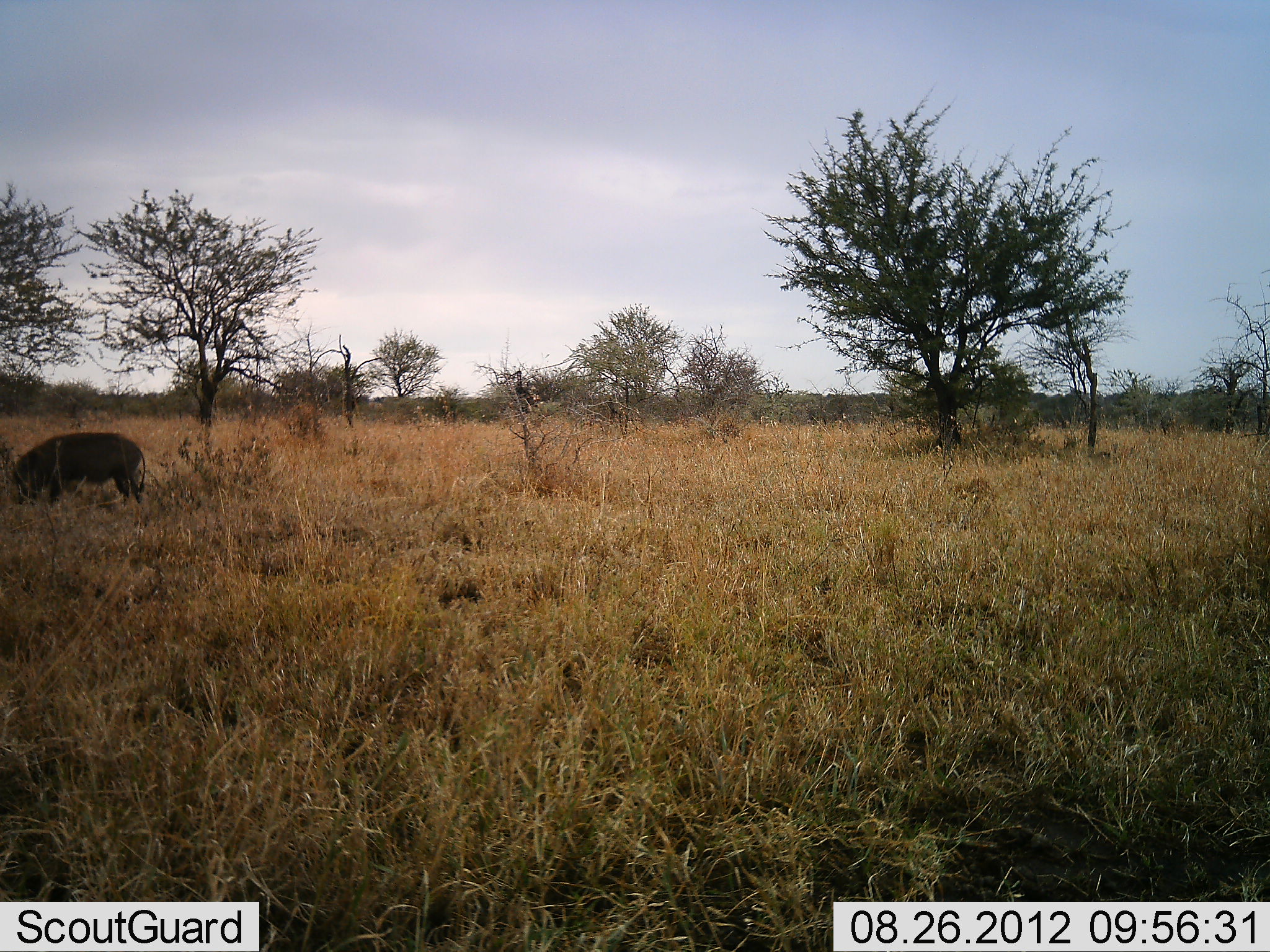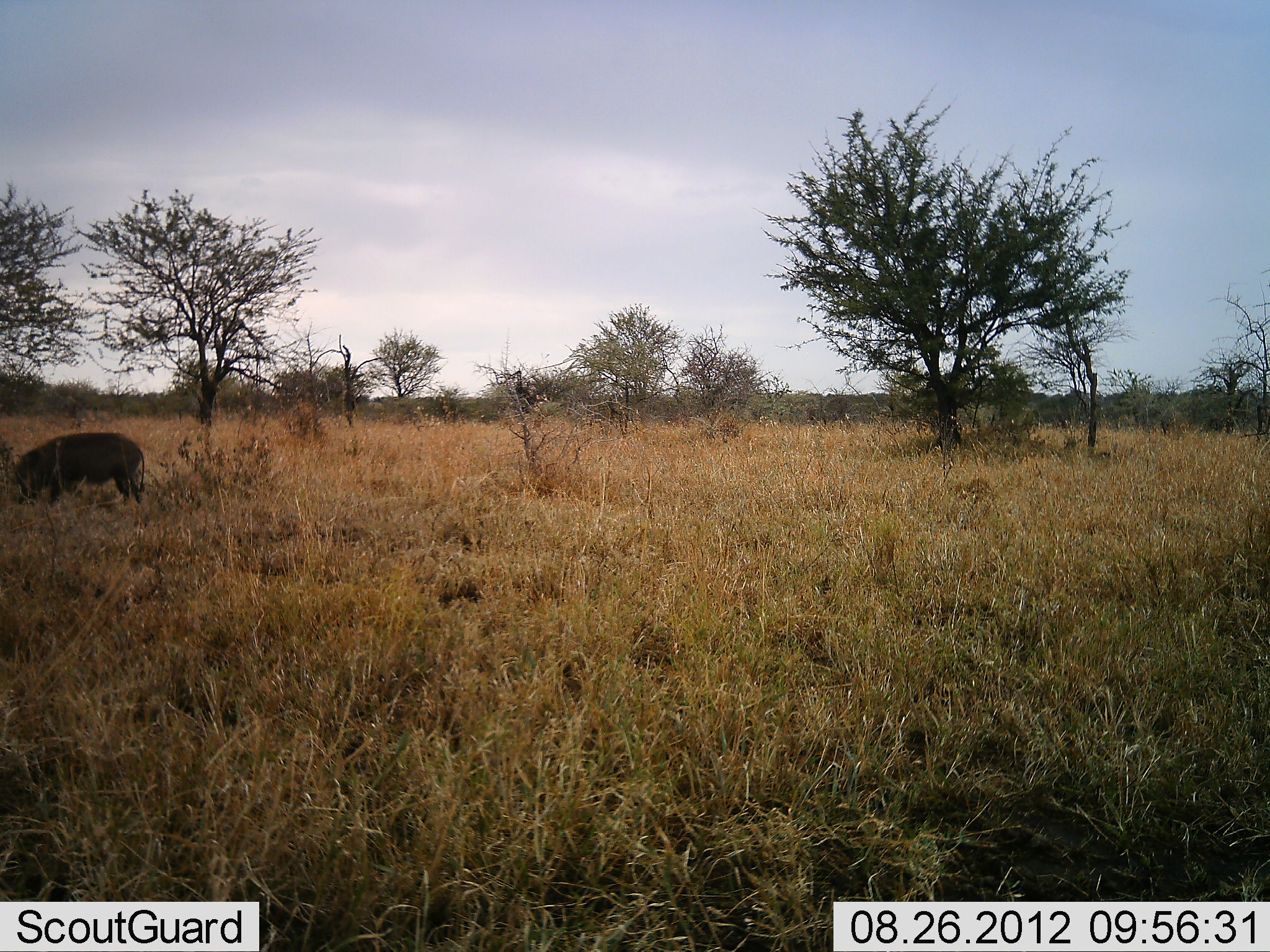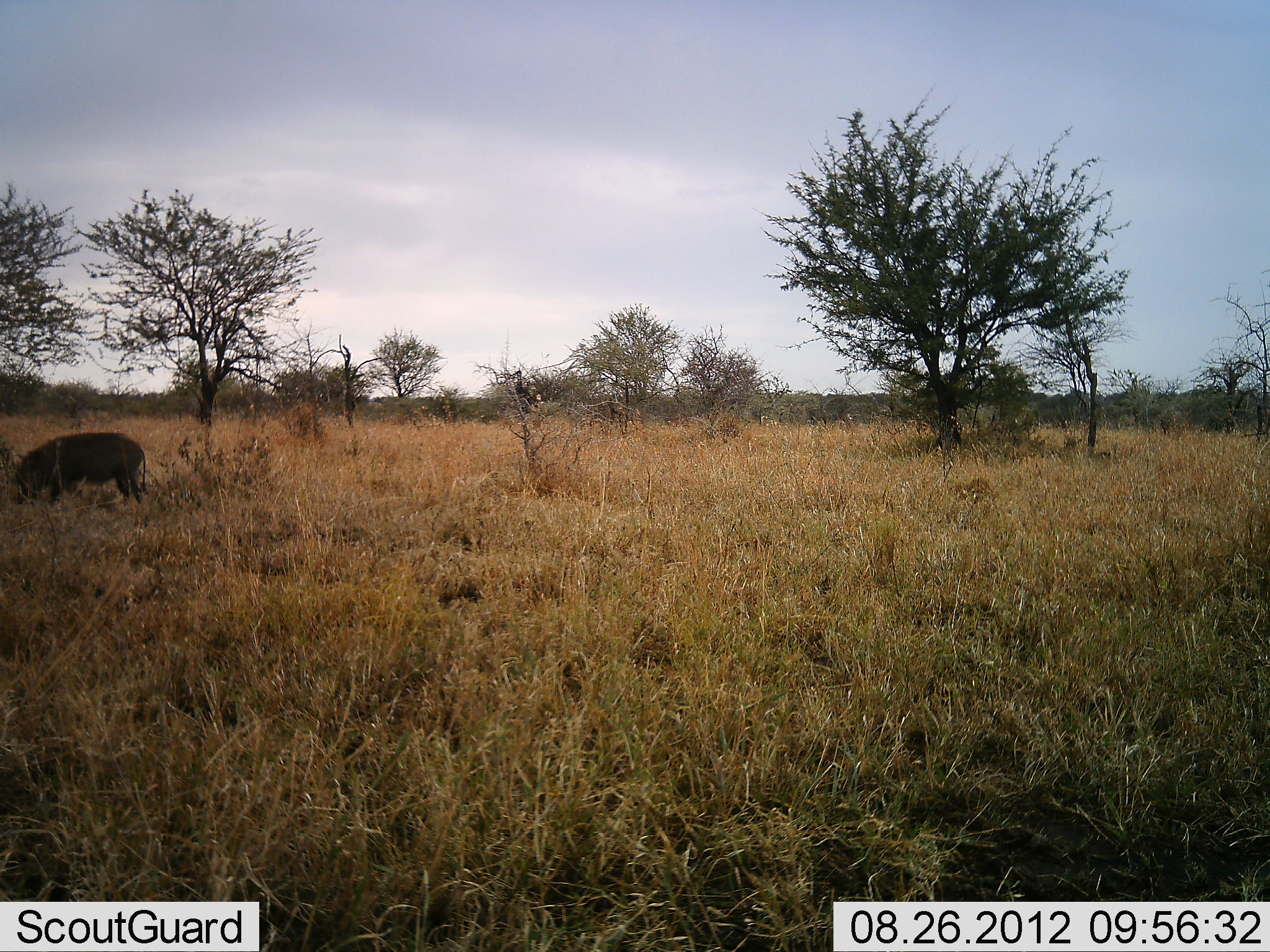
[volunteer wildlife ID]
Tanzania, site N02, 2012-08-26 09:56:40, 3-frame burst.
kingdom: Animalia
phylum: Chordata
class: Mammalia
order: Artiodactyla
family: Suidae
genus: Phacochoerus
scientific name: Phacochoerus africanus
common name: warthog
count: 1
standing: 30%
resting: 0%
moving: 10%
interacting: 0%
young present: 0%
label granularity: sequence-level